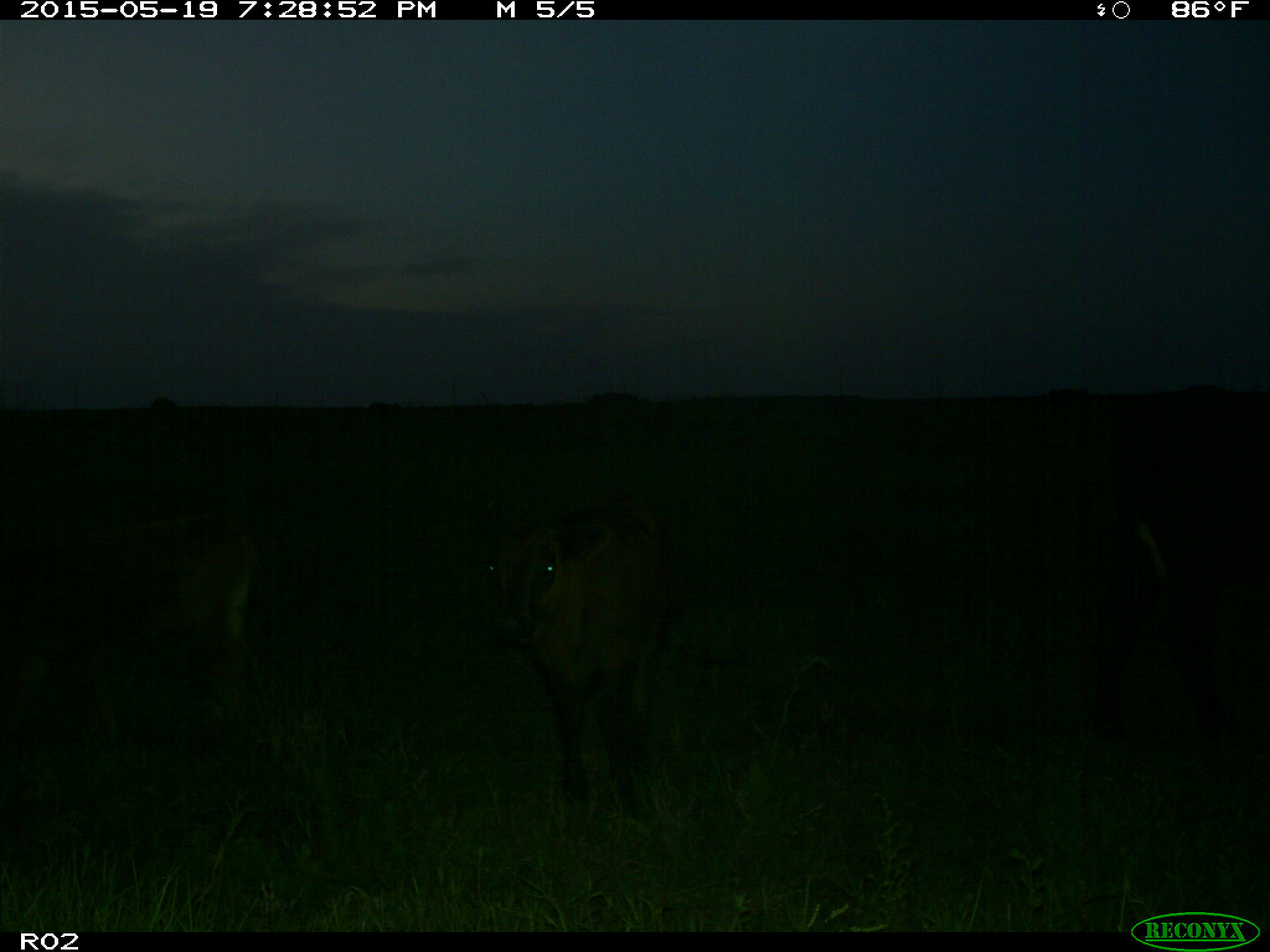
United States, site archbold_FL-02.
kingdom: Animalia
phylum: Chordata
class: Mammalia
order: Artiodactyla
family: Bovidae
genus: Bos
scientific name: Bos taurus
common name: domestic cow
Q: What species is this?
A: Bos taurus (domestic cow).